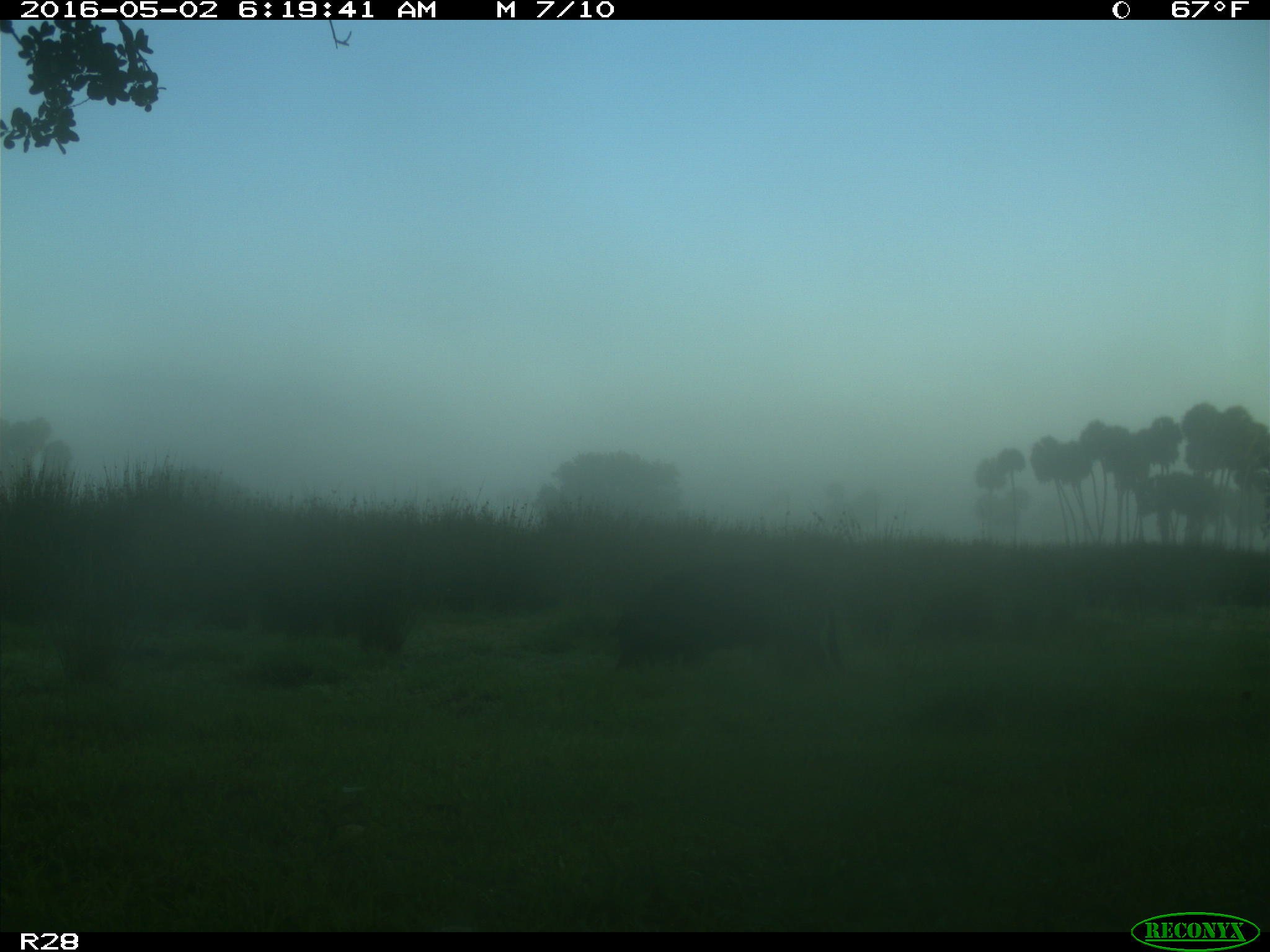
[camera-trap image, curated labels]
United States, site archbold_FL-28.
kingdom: Animalia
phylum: Chordata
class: Mammalia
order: Artiodactyla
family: Suidae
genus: Sus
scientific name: Sus scrofa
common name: wild boar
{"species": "Sus scrofa (wild boar)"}